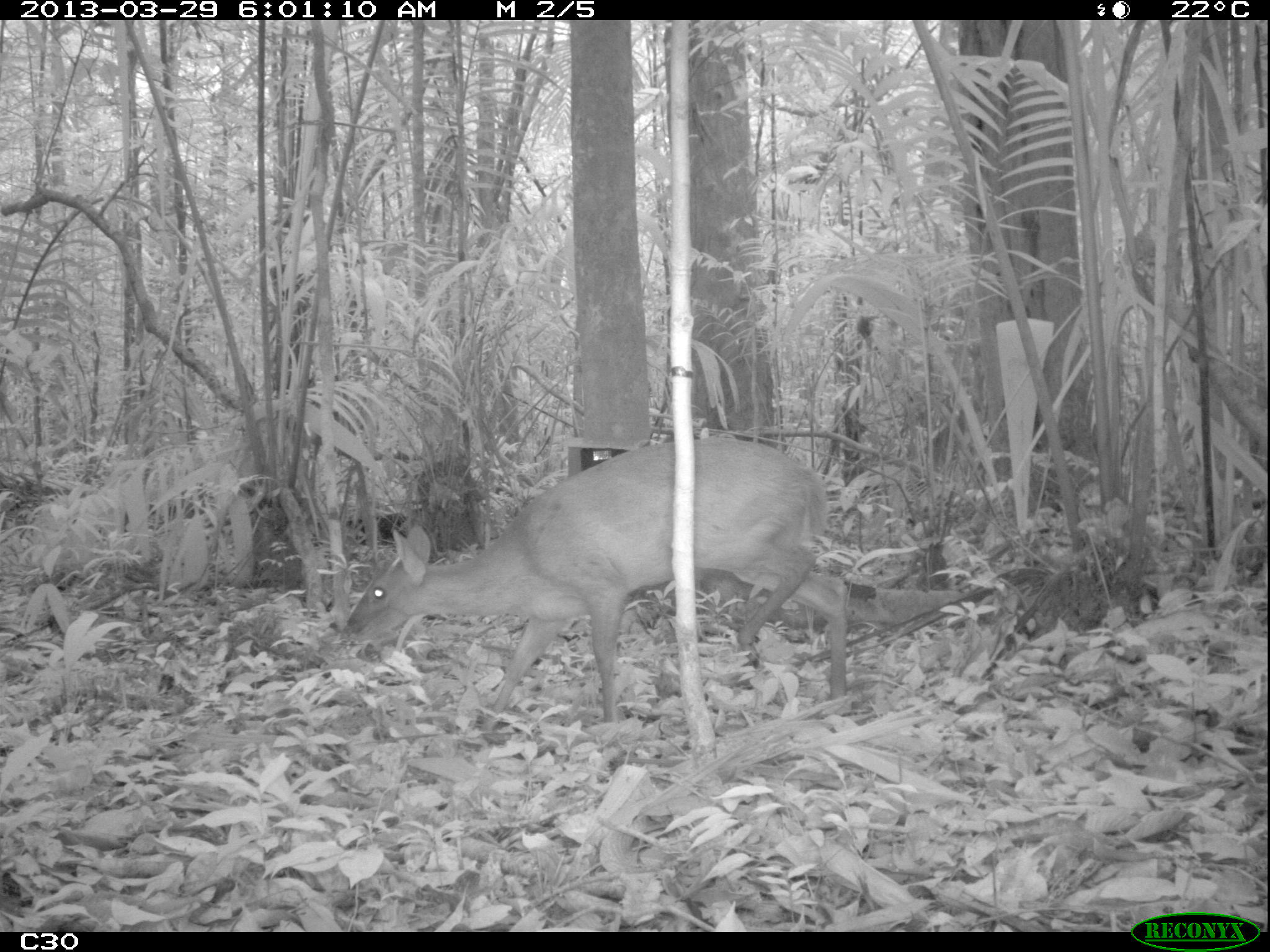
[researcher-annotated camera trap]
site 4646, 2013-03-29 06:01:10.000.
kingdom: Animalia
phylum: Chordata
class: Mammalia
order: Artiodactyla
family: Cervidae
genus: Mazama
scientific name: Mazama americana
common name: red brocket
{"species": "Mazama americana (red brocket)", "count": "1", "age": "juvenile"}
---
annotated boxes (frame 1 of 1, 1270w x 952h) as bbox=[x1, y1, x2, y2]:
mazama americana: bbox=[339, 434, 851, 737]